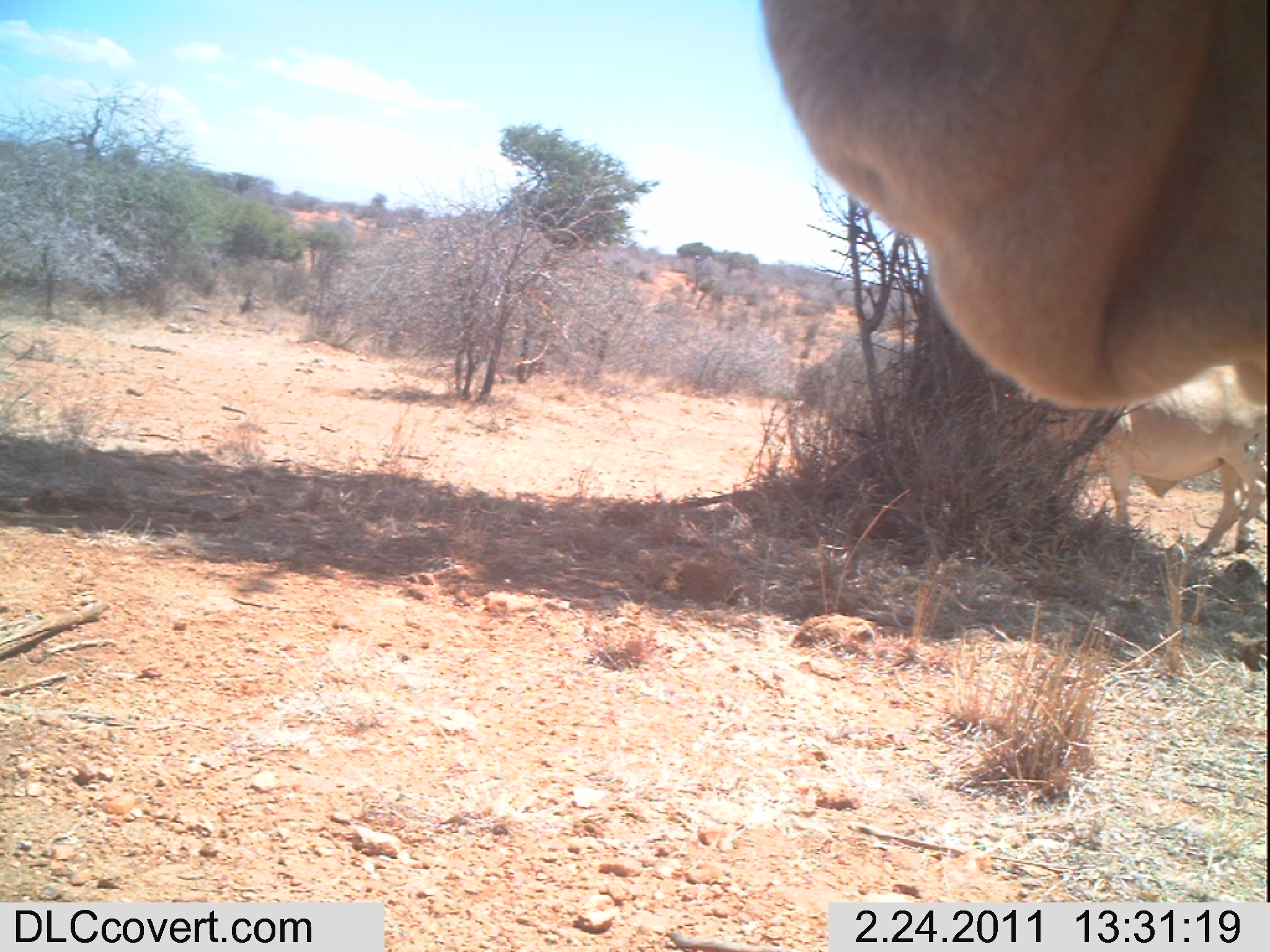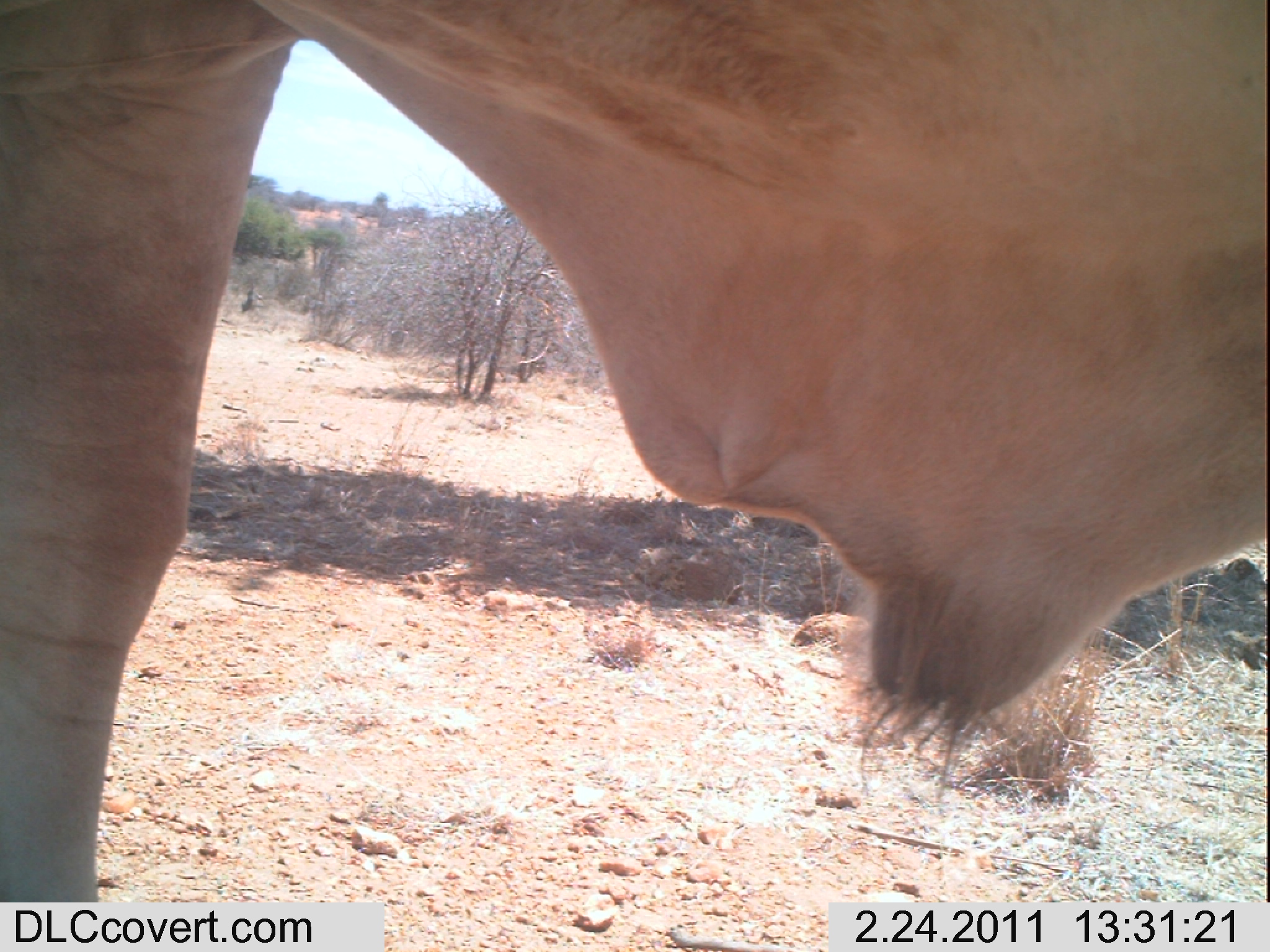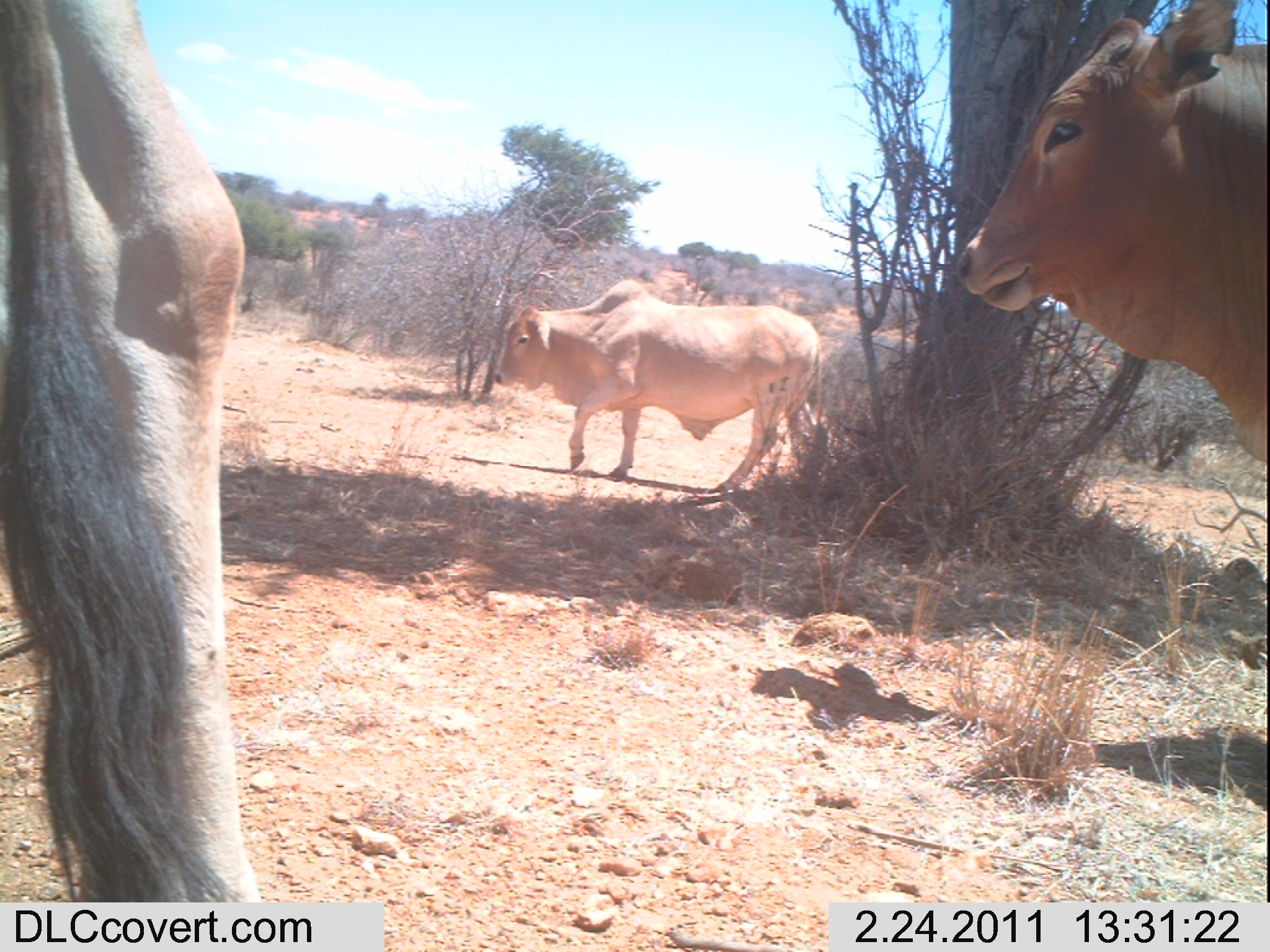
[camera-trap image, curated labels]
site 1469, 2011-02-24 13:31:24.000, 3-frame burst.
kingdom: Animalia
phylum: Chordata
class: Mammalia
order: Artiodactyla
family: Bovidae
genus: Bos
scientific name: Bos taurus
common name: domestic cattle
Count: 2.